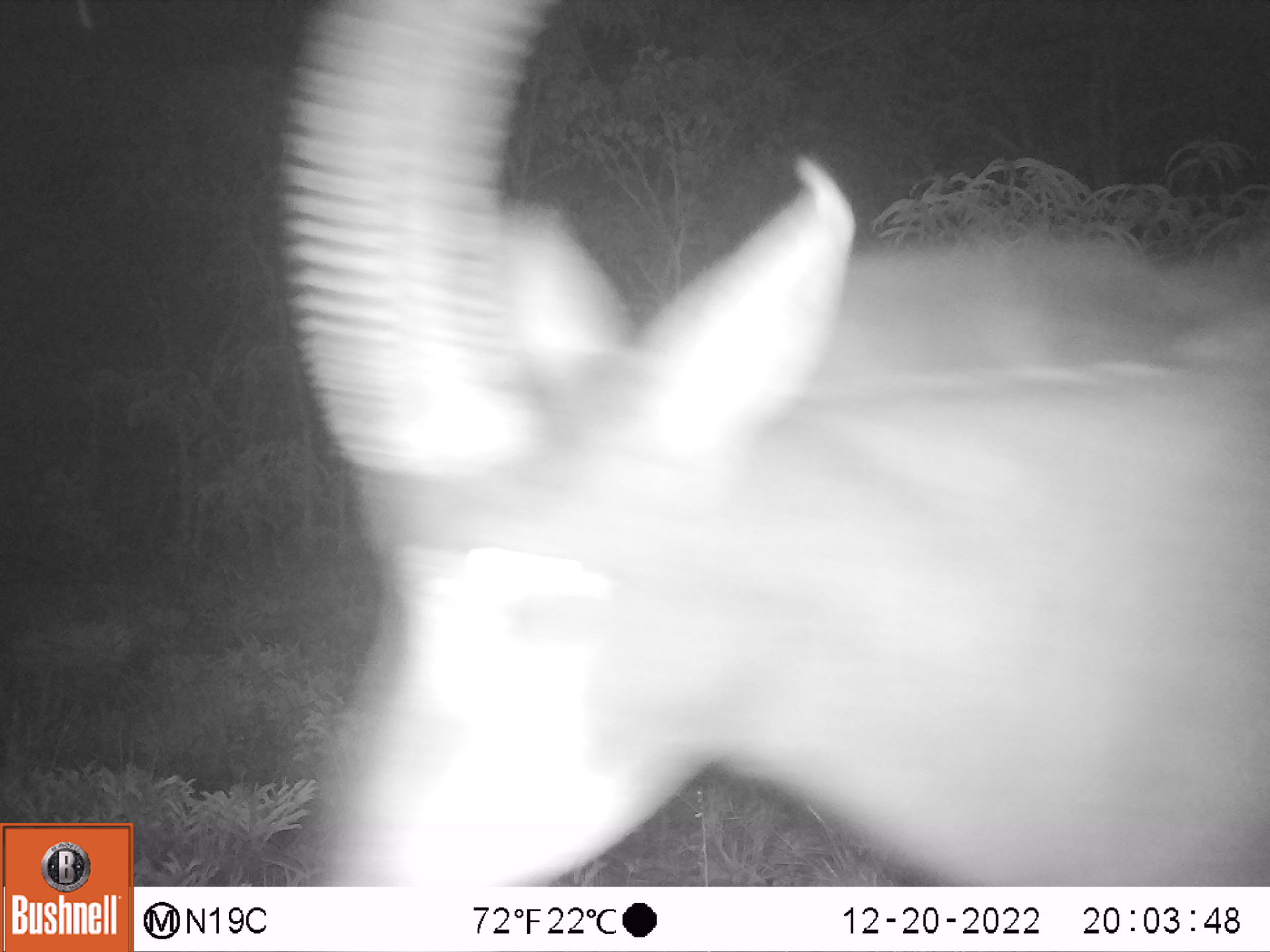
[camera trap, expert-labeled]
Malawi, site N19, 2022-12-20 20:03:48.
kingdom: Animalia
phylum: Chordata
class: Mammalia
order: Artiodactyla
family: Bovidae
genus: Hippotragus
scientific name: Hippotragus niger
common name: sable antelope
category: sable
Sable (sable antelope) (Hippotragus niger), count 1.